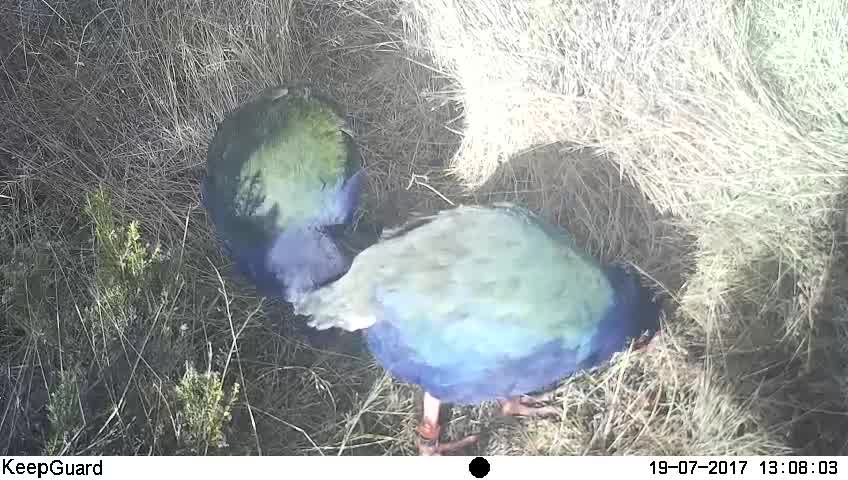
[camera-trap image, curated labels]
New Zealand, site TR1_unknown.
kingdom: Animalia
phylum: Chordata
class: Aves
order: Gruiformes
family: Rallidae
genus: Porphyrio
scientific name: Porphyrio mantelli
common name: takahe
Takahe (Porphyrio mantelli).